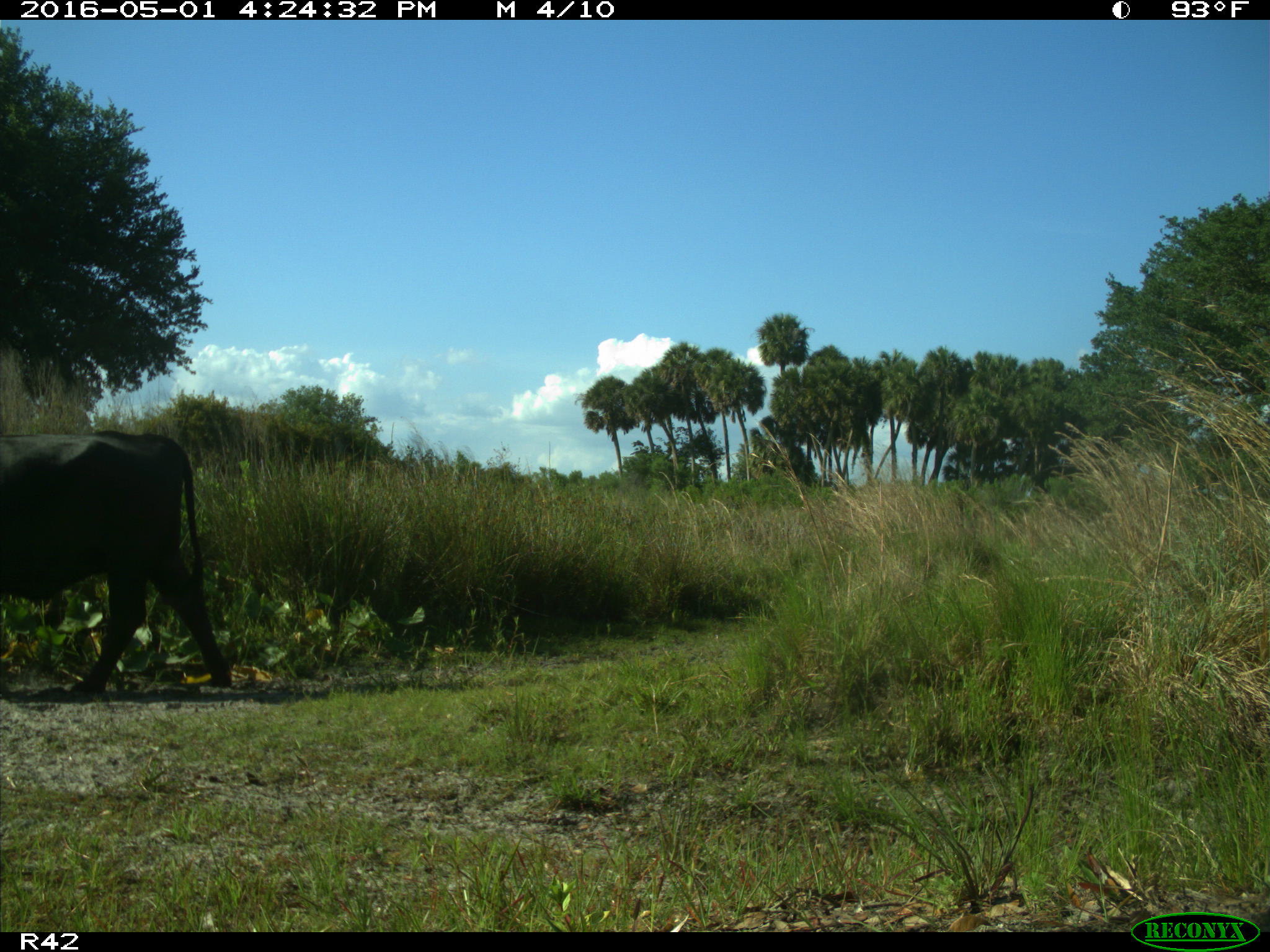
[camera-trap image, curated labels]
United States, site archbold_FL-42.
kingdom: Animalia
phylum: Chordata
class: Mammalia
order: Artiodactyla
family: Bovidae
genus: Bos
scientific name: Bos taurus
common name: domestic cow